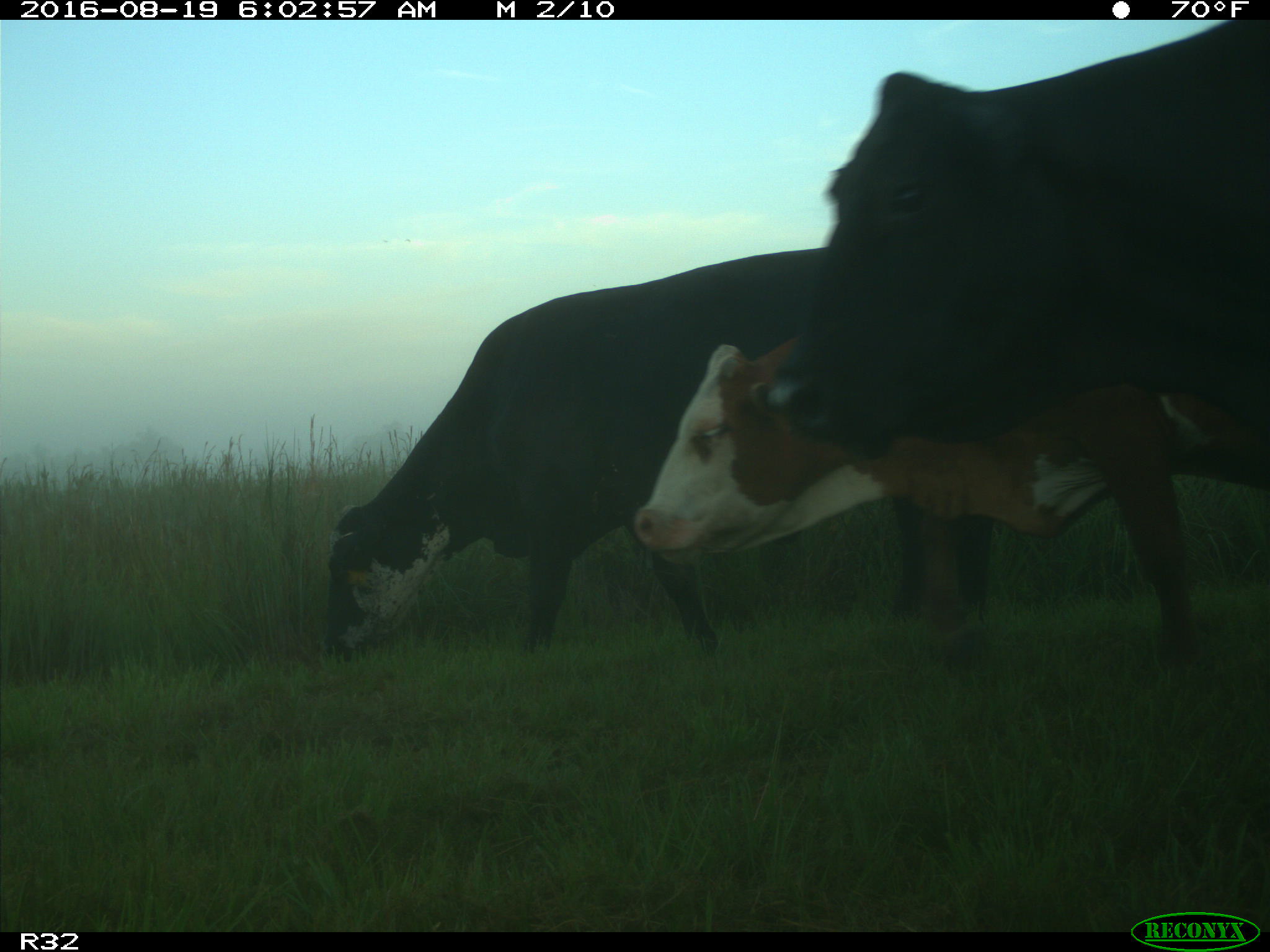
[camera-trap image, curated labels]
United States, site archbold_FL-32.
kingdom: Animalia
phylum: Chordata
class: Mammalia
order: Artiodactyla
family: Bovidae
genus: Bos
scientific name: Bos taurus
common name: domestic cow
Bos taurus (domestic cow).